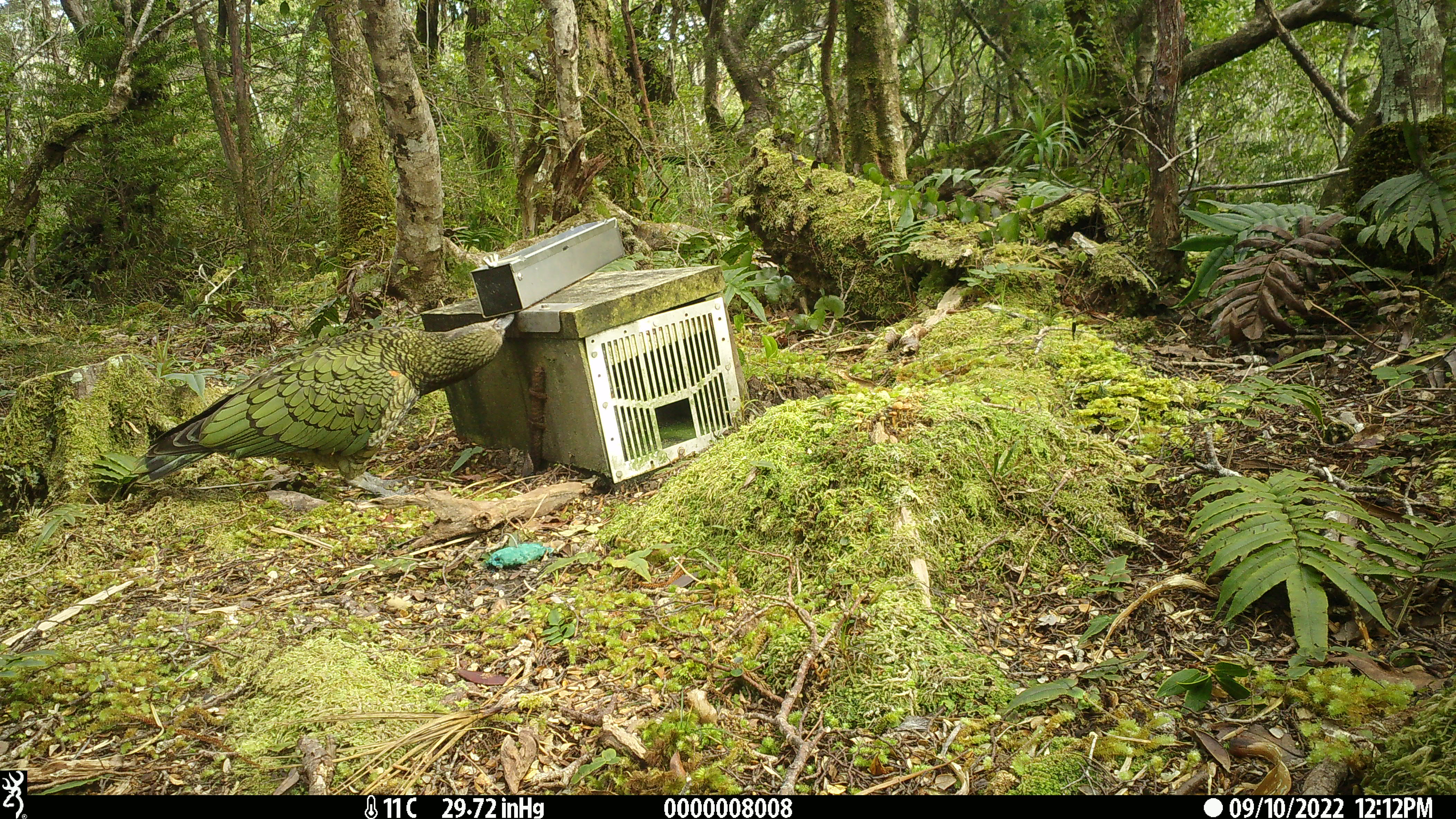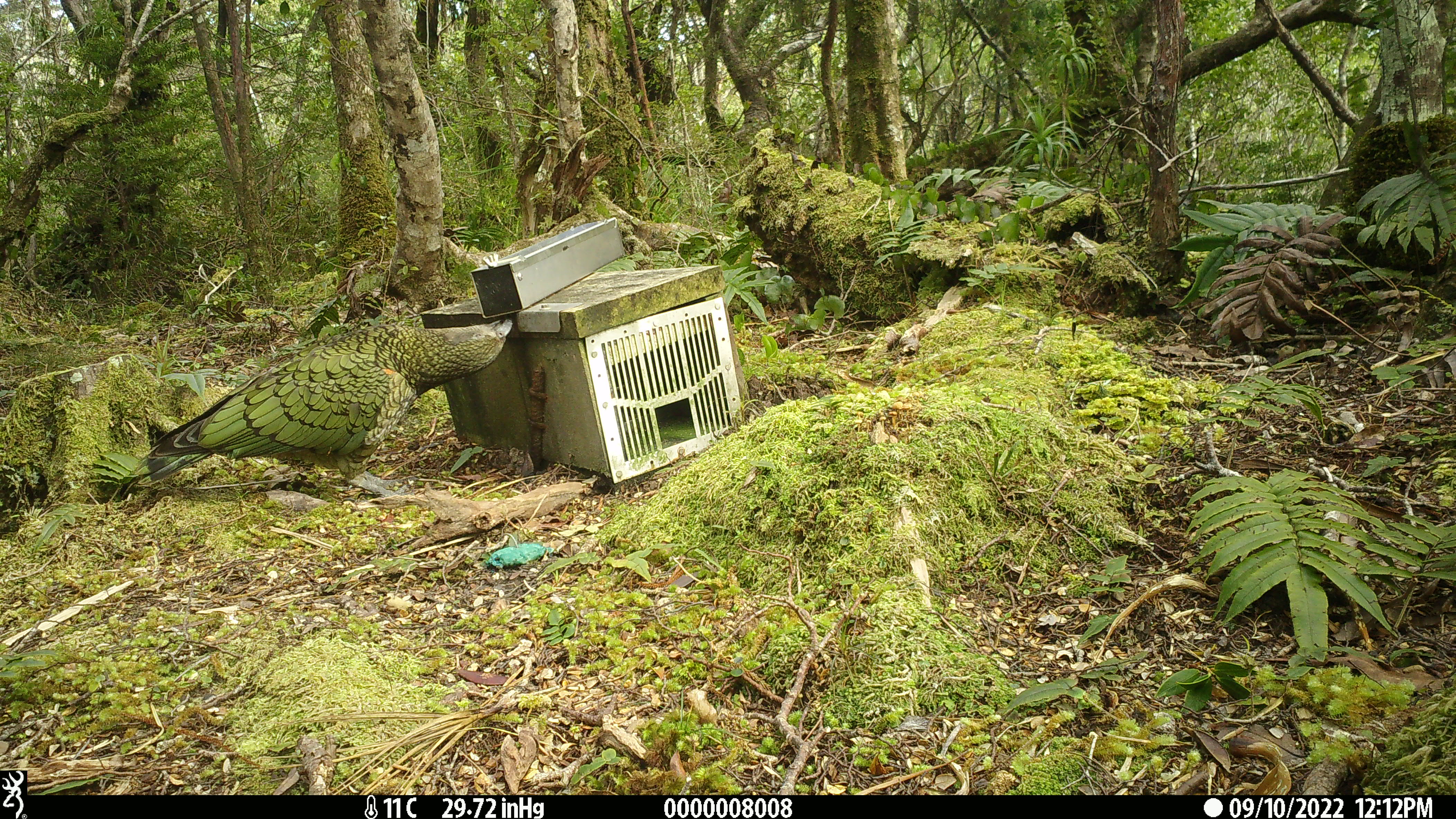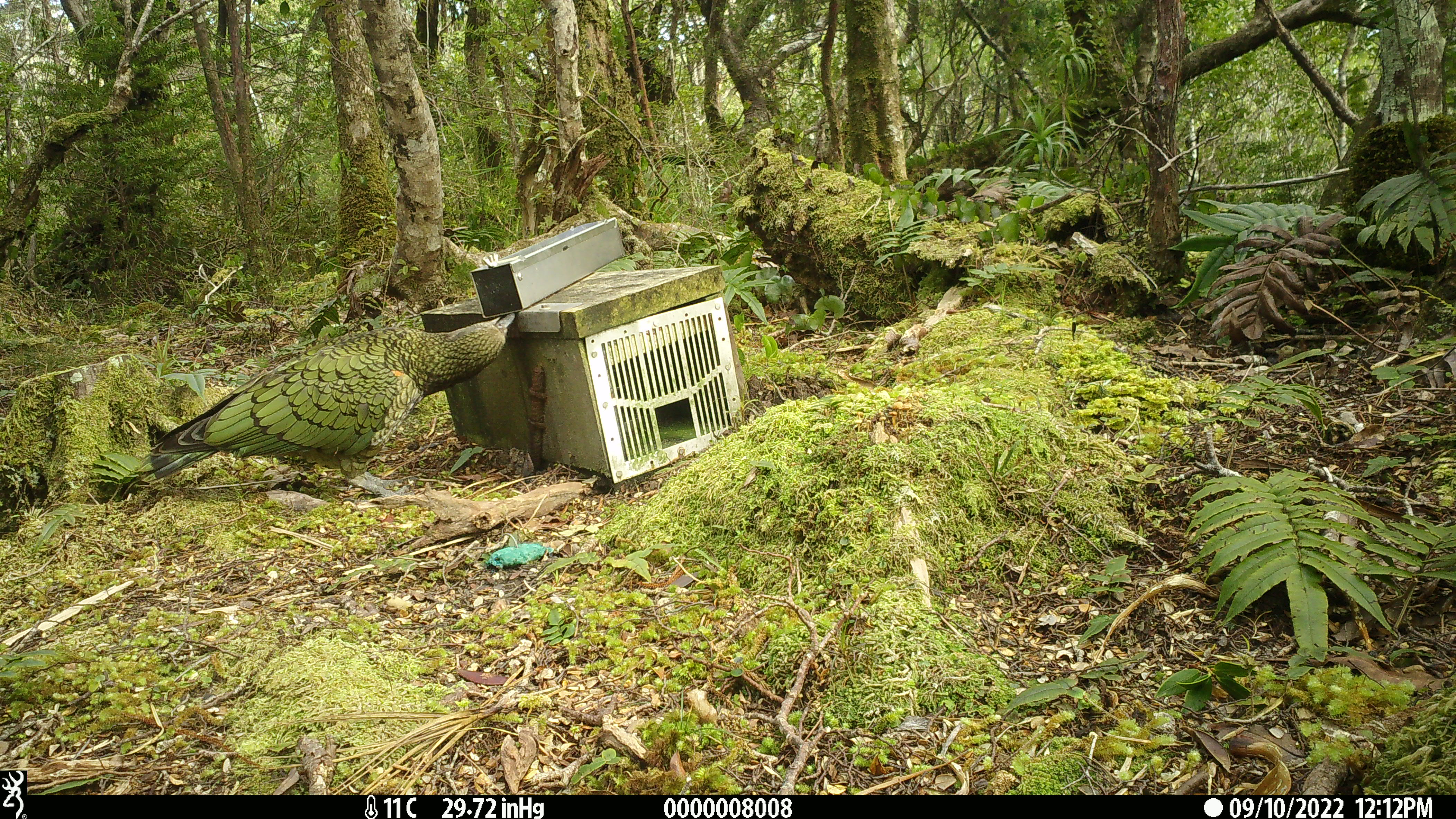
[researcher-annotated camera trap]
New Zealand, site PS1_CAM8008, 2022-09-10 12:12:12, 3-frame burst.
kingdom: Animalia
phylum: Chordata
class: Aves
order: Psittaciformes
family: Strigopidae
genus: Nestor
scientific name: Nestor notabilis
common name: kea